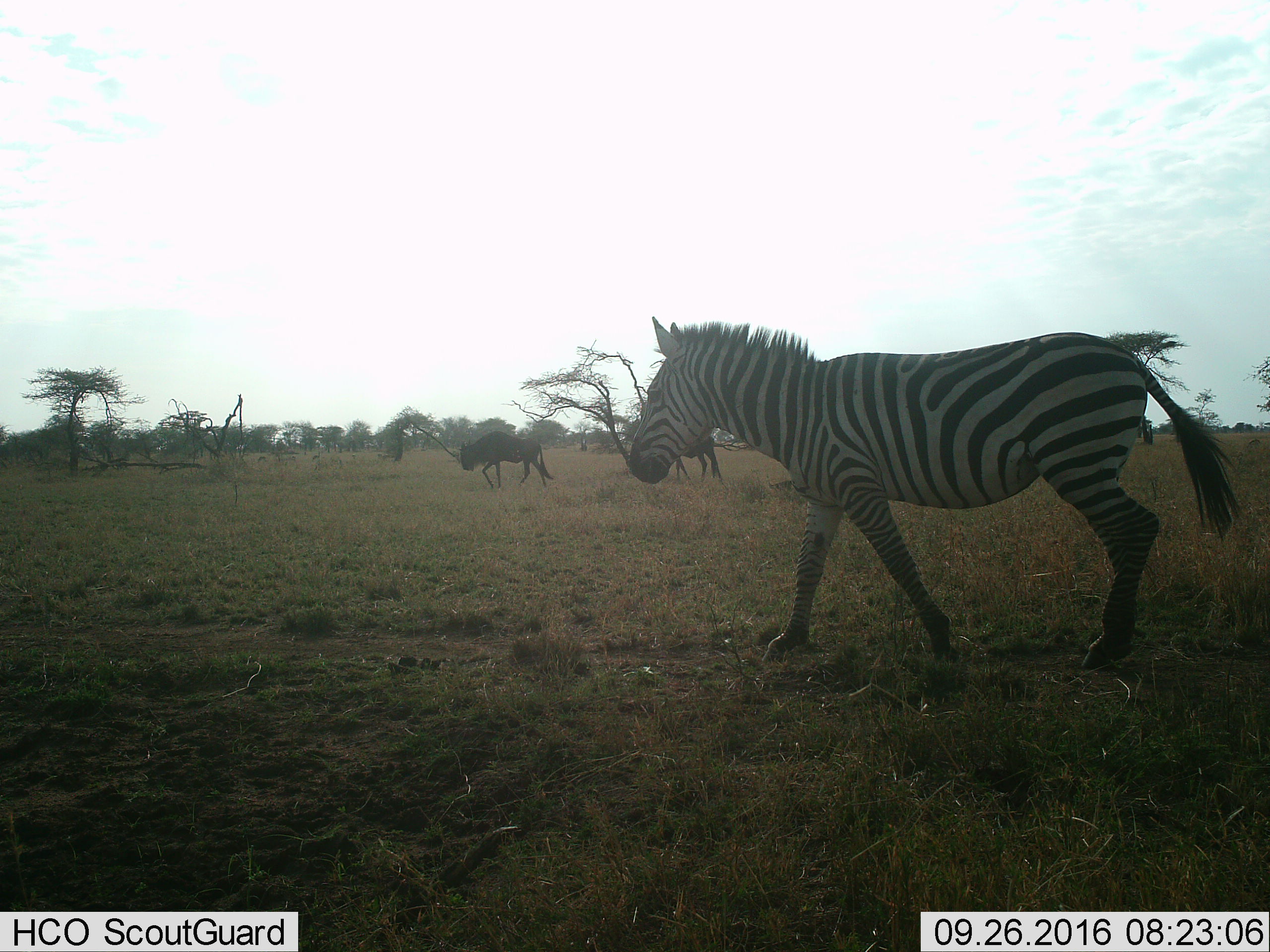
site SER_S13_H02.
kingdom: Animalia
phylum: Chordata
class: Mammalia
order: Artiodactyla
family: Bovidae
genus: Connochaetes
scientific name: Connochaetes taurinus taurinus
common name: blue wildebeest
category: wildebeestblue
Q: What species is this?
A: Wildebeestblue (blue wildebeest) (Connochaetes taurinus taurinus).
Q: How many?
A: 2.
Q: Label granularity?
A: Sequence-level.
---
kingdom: Animalia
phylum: Chordata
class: Mammalia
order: Perissodactyla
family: Equidae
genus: Equus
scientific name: Equus quagga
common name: plains zebra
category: zebraplains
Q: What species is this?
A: Zebraplains (plains zebra) (Equus quagga).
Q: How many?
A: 1.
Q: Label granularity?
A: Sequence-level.